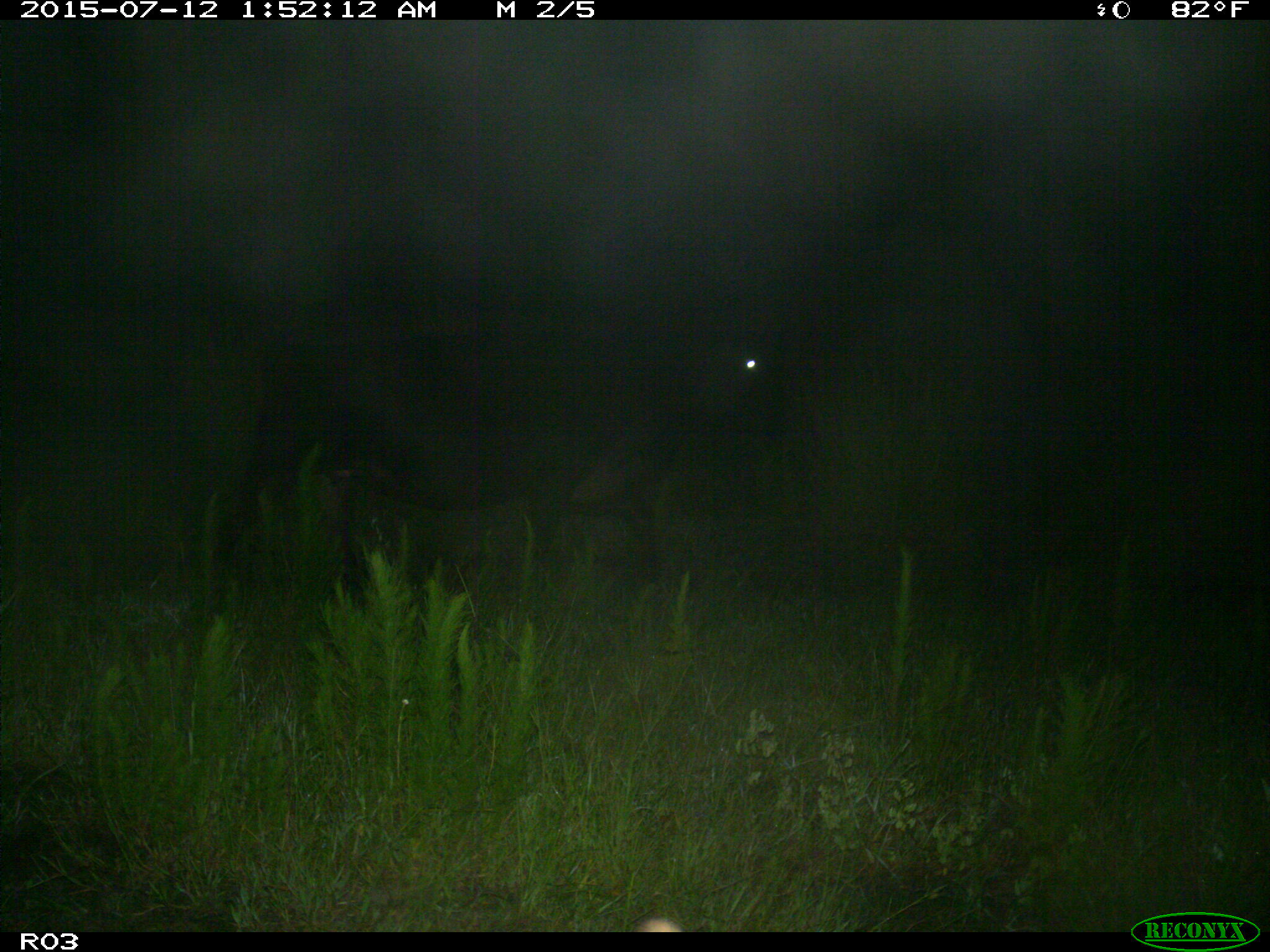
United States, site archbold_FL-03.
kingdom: Animalia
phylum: Chordata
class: Mammalia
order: Artiodactyla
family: Bovidae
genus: Bos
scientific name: Bos taurus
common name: domestic cow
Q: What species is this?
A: Bos taurus (domestic cow).